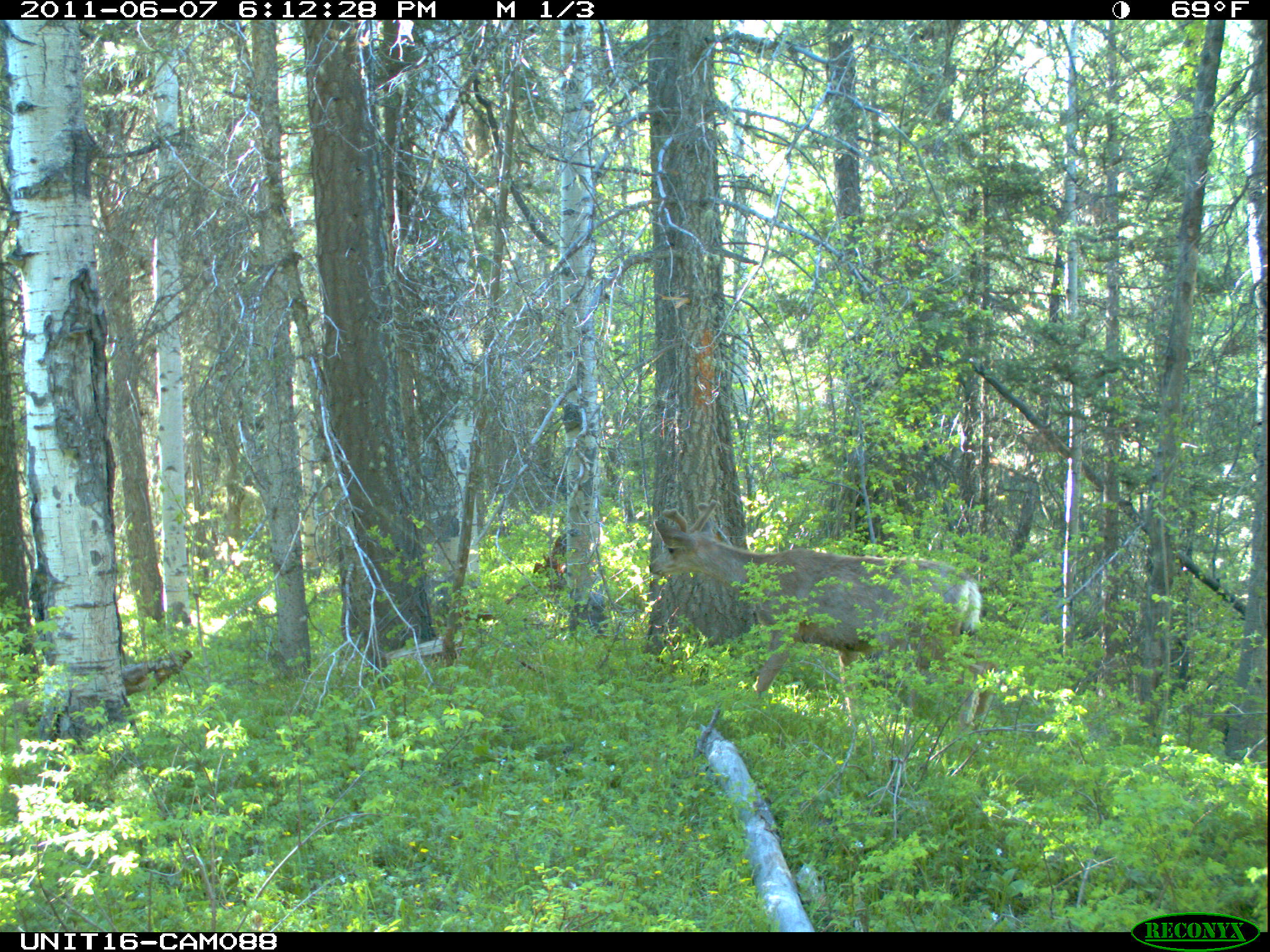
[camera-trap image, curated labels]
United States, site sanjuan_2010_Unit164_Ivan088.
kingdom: Animalia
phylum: Chordata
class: Mammalia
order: Artiodactyla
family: Cervidae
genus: Odocoileus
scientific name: Odocoileus hemionus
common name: mule deer